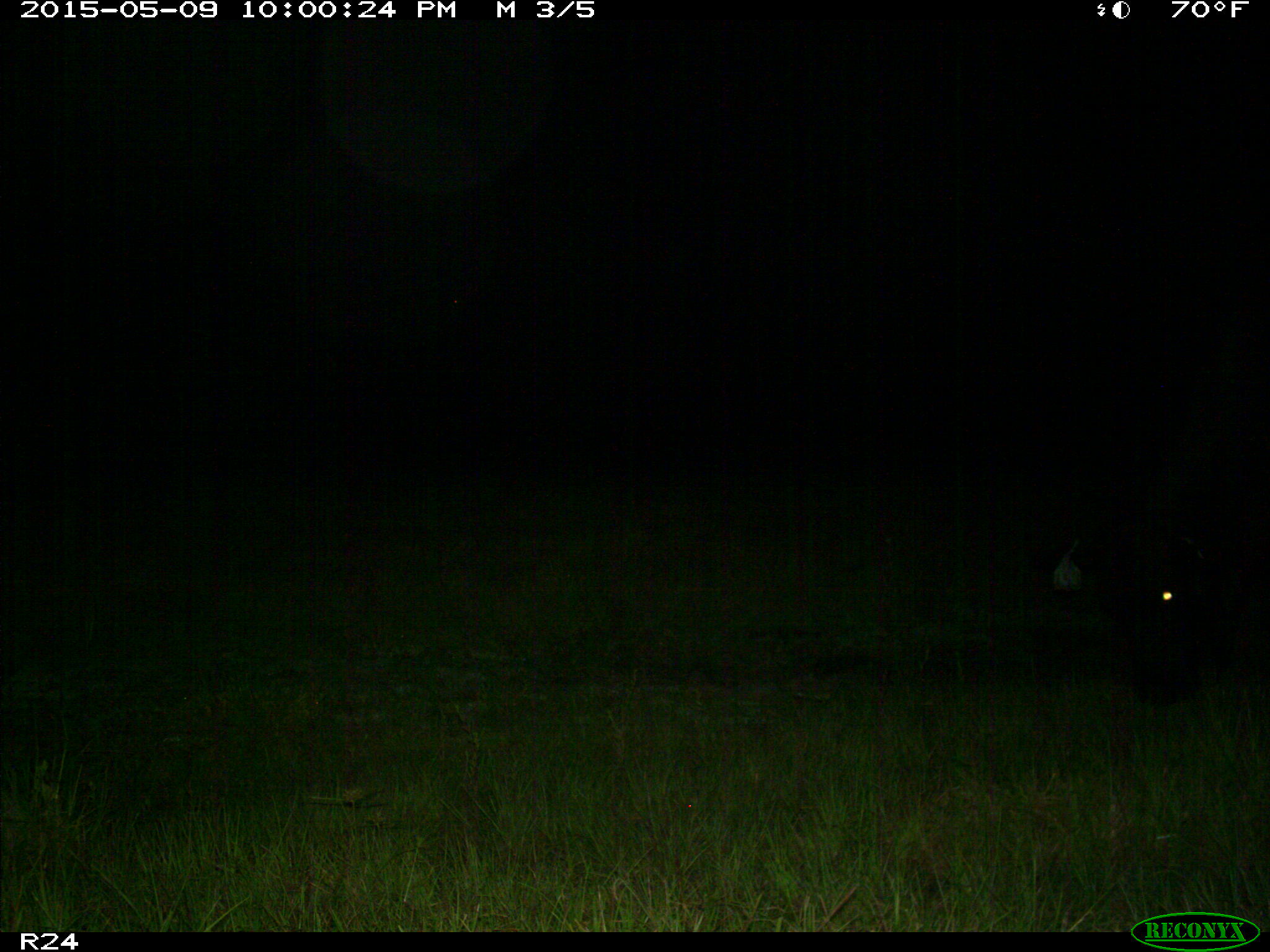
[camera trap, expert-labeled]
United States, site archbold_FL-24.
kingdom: Animalia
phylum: Chordata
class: Mammalia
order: Artiodactyla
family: Bovidae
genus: Bos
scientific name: Bos taurus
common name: domestic cow